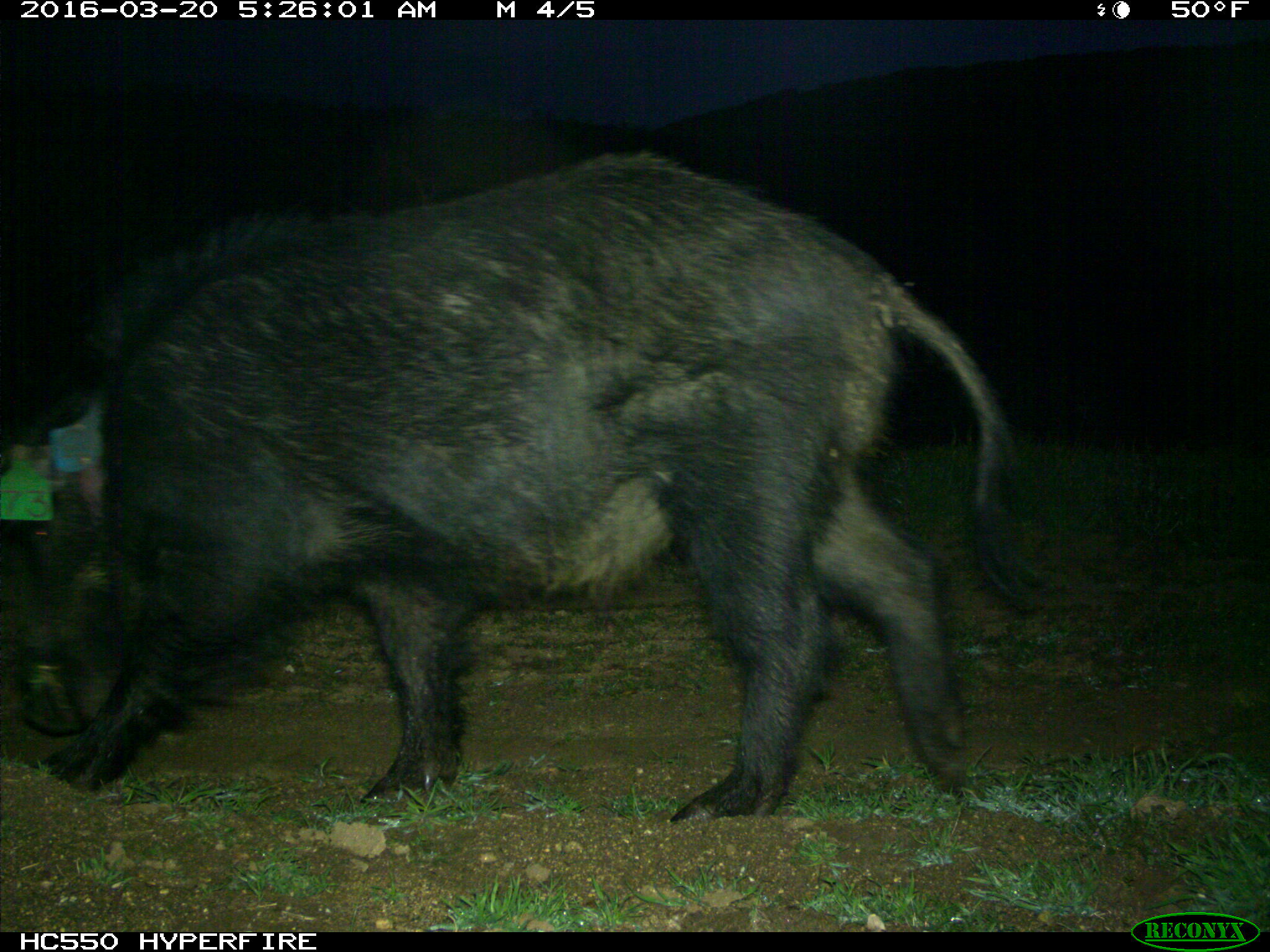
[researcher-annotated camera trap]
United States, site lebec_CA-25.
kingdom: Animalia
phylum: Chordata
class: Mammalia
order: Artiodactyla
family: Suidae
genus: Sus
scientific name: Sus scrofa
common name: wild boar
Sus scrofa (wild boar).